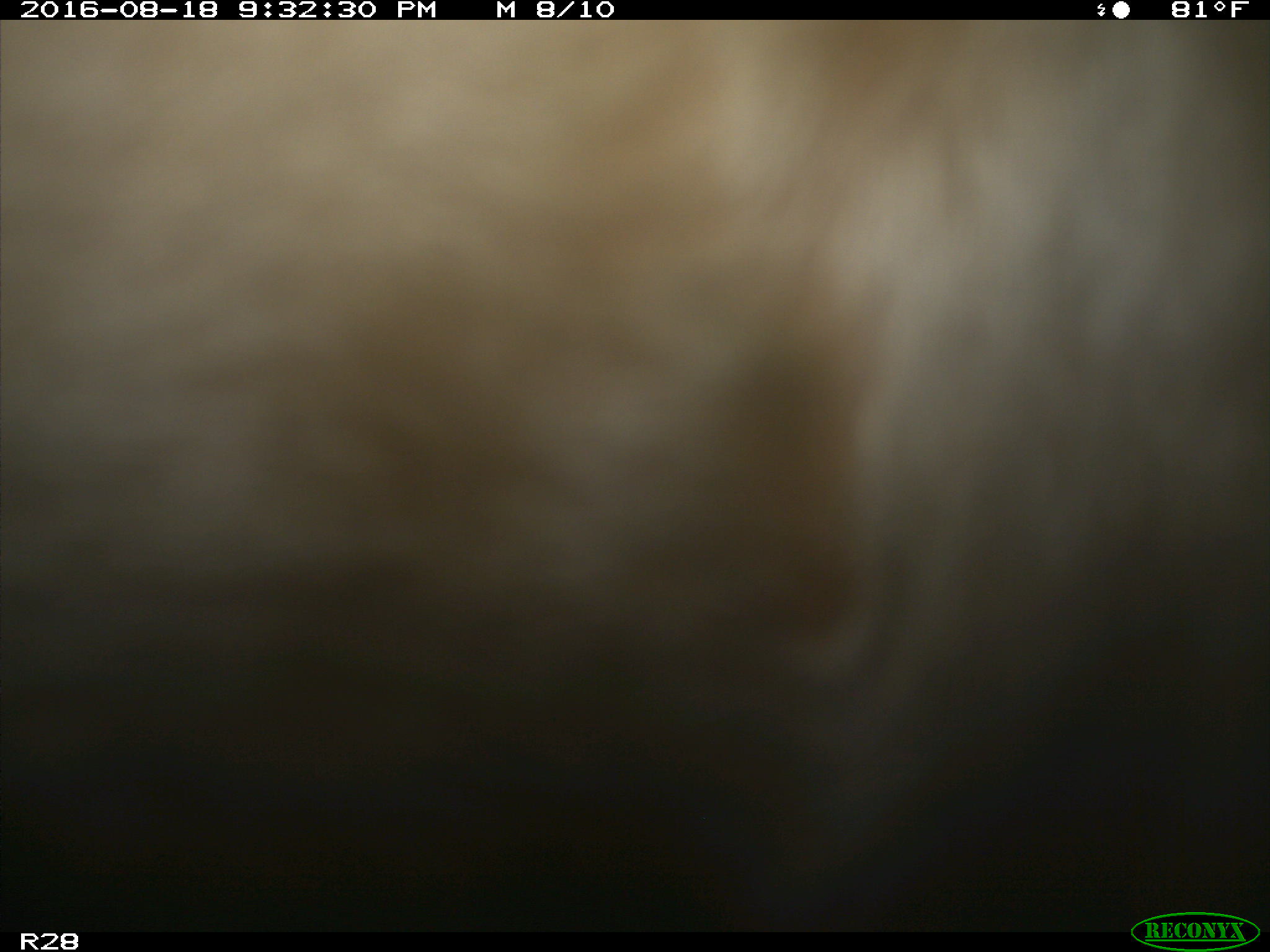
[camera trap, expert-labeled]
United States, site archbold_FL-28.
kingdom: Animalia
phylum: Chordata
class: Mammalia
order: Artiodactyla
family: Bovidae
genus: Bos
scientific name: Bos taurus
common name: domestic cow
Bos taurus (domestic cow).